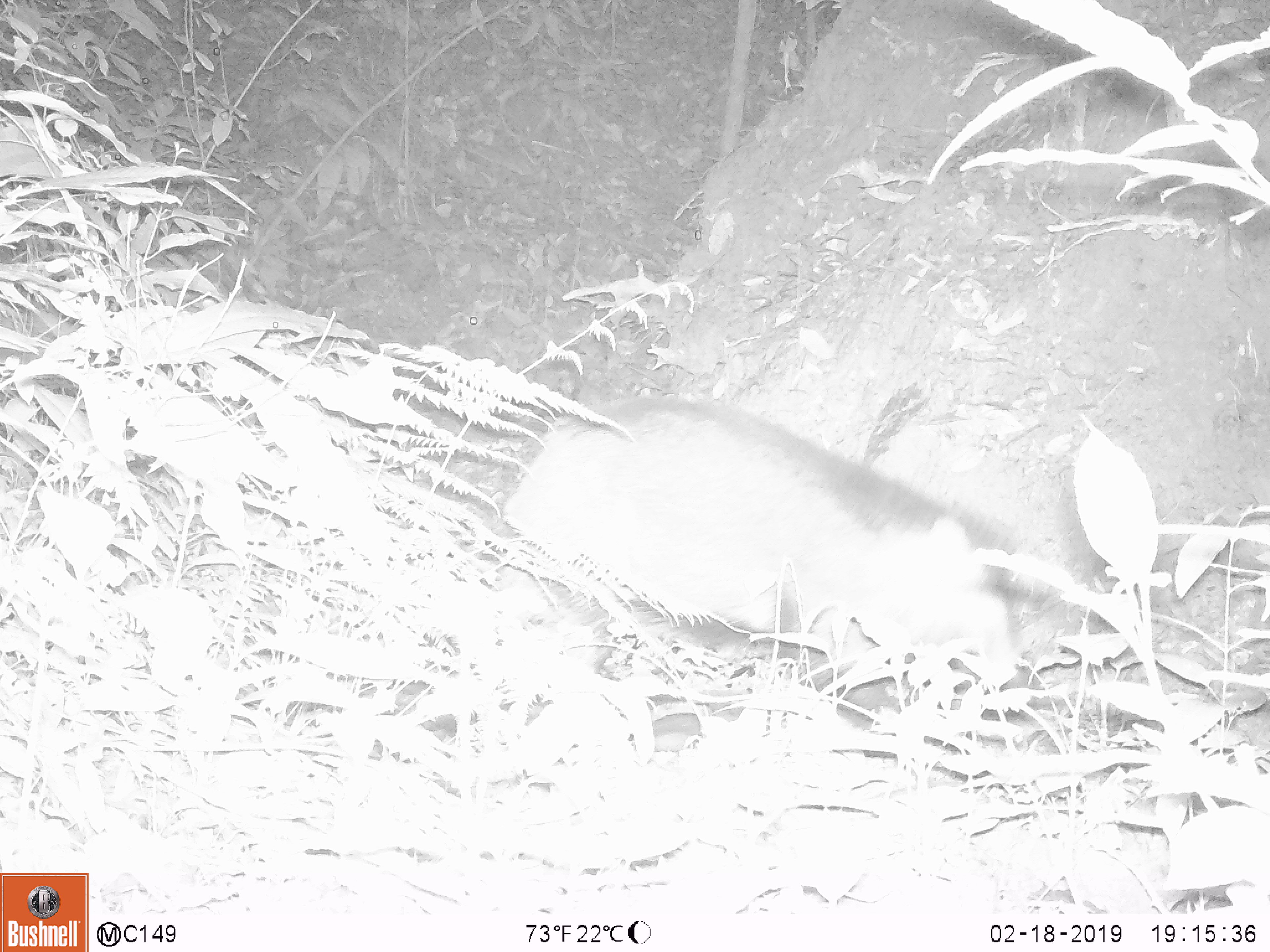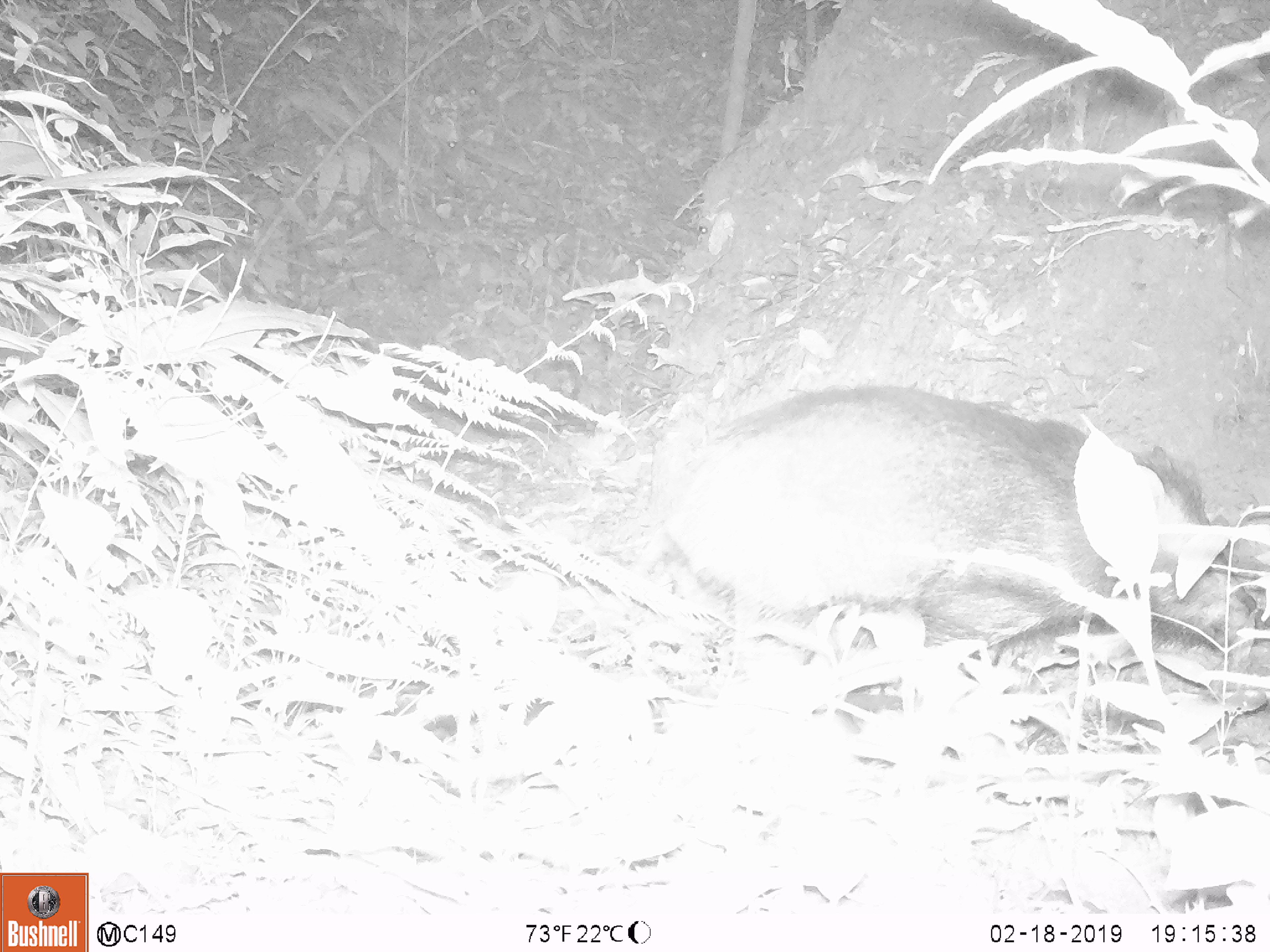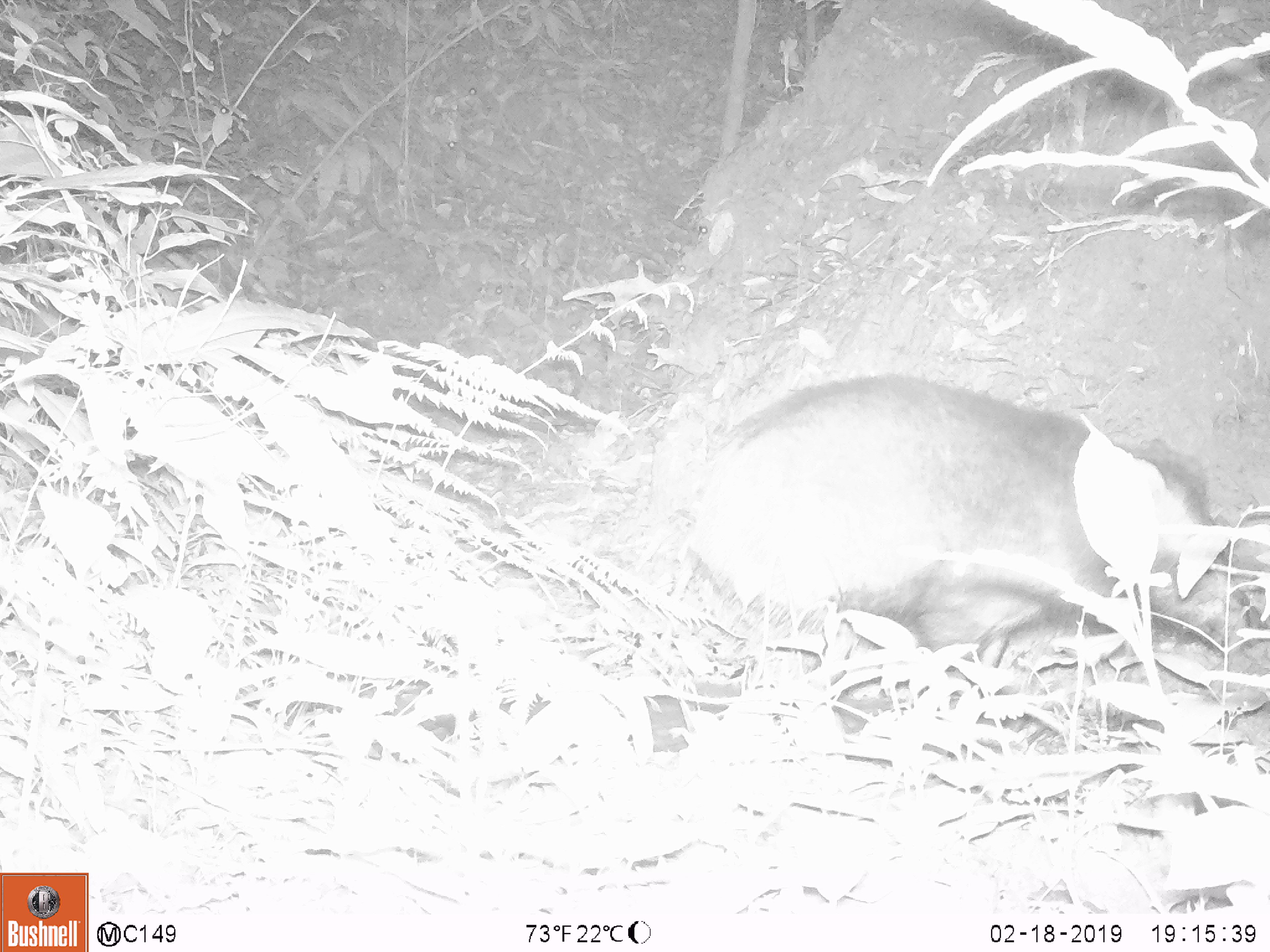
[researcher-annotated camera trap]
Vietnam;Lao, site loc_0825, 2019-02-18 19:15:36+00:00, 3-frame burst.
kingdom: Animalia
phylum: Chordata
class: Mammalia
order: Artiodactyla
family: Suidae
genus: Sus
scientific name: Sus scrofa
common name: eurasian wild pig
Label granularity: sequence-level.